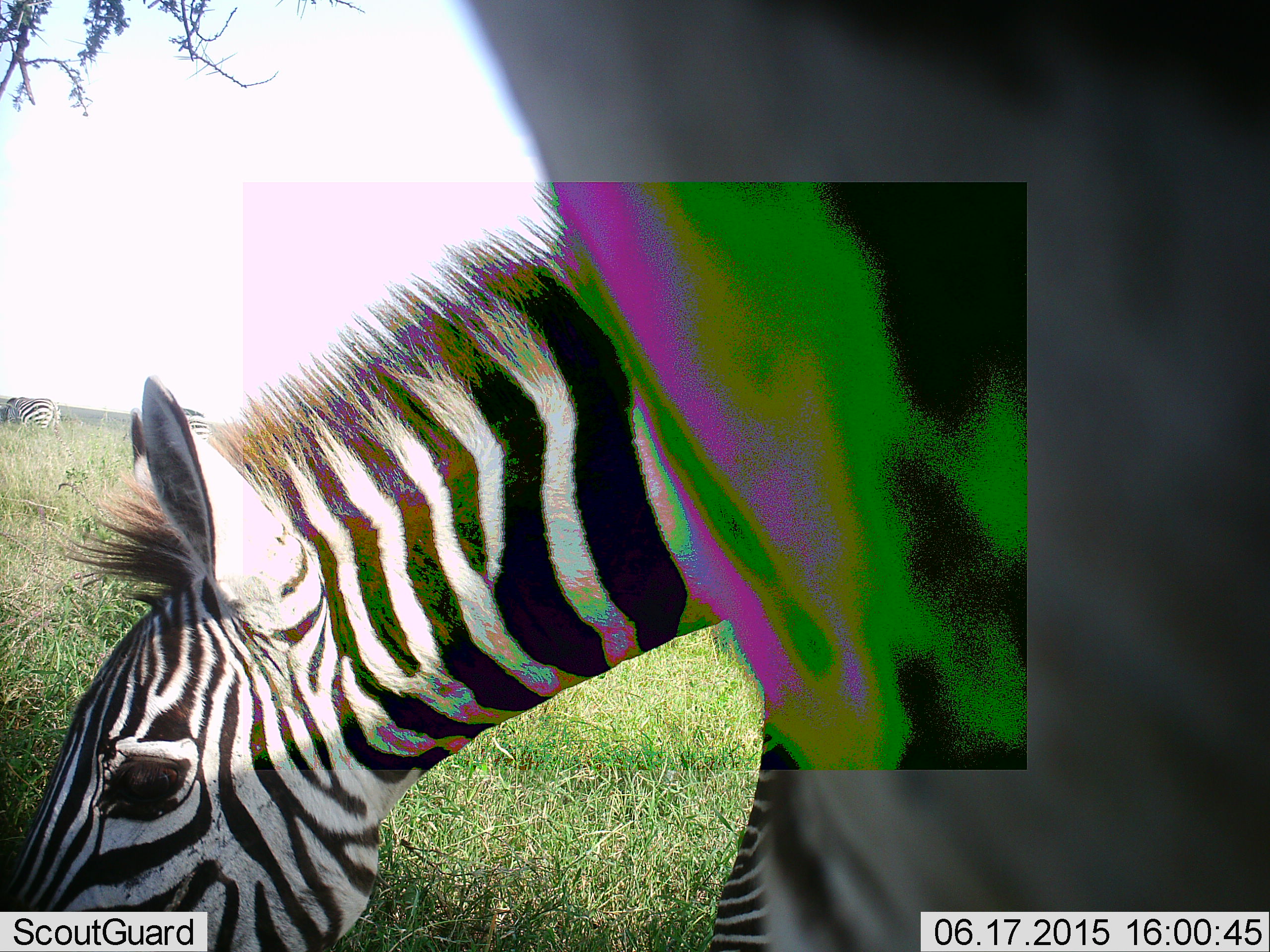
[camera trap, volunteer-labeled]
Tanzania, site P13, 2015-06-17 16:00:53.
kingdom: Animalia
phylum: Chordata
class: Mammalia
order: Perissodactyla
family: Equidae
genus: Equus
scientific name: Equus quagga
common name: plains zebra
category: zebra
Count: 3.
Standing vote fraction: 70%.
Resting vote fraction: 0%.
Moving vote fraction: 10%.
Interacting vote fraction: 0%.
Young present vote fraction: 0%.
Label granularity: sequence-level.